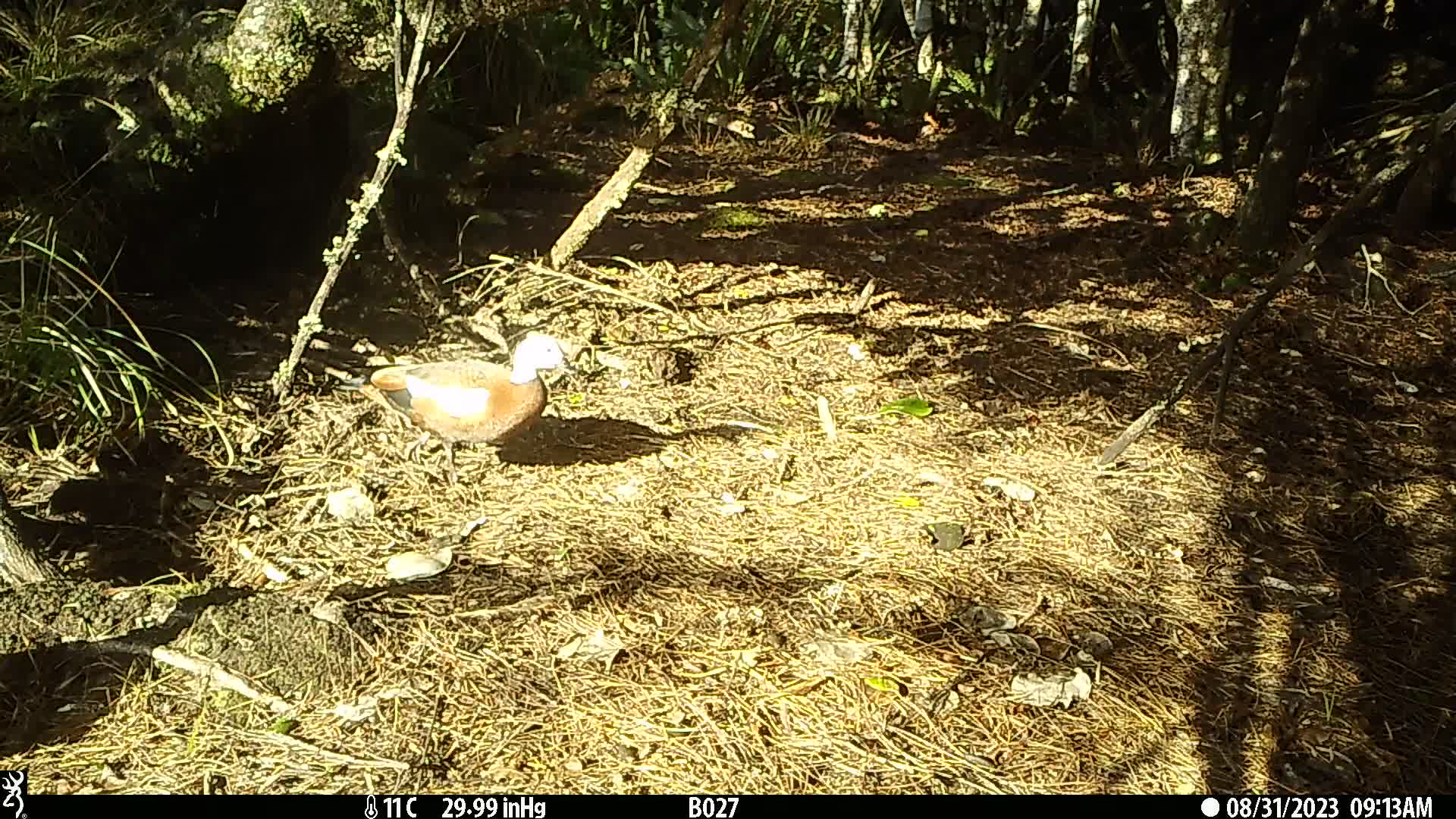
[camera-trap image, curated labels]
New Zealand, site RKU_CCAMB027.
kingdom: Animalia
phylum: Chordata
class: Aves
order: Anseriformes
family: Anatidae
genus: Tadorna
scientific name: Tadorna variegata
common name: paradise shelduck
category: paradise duck